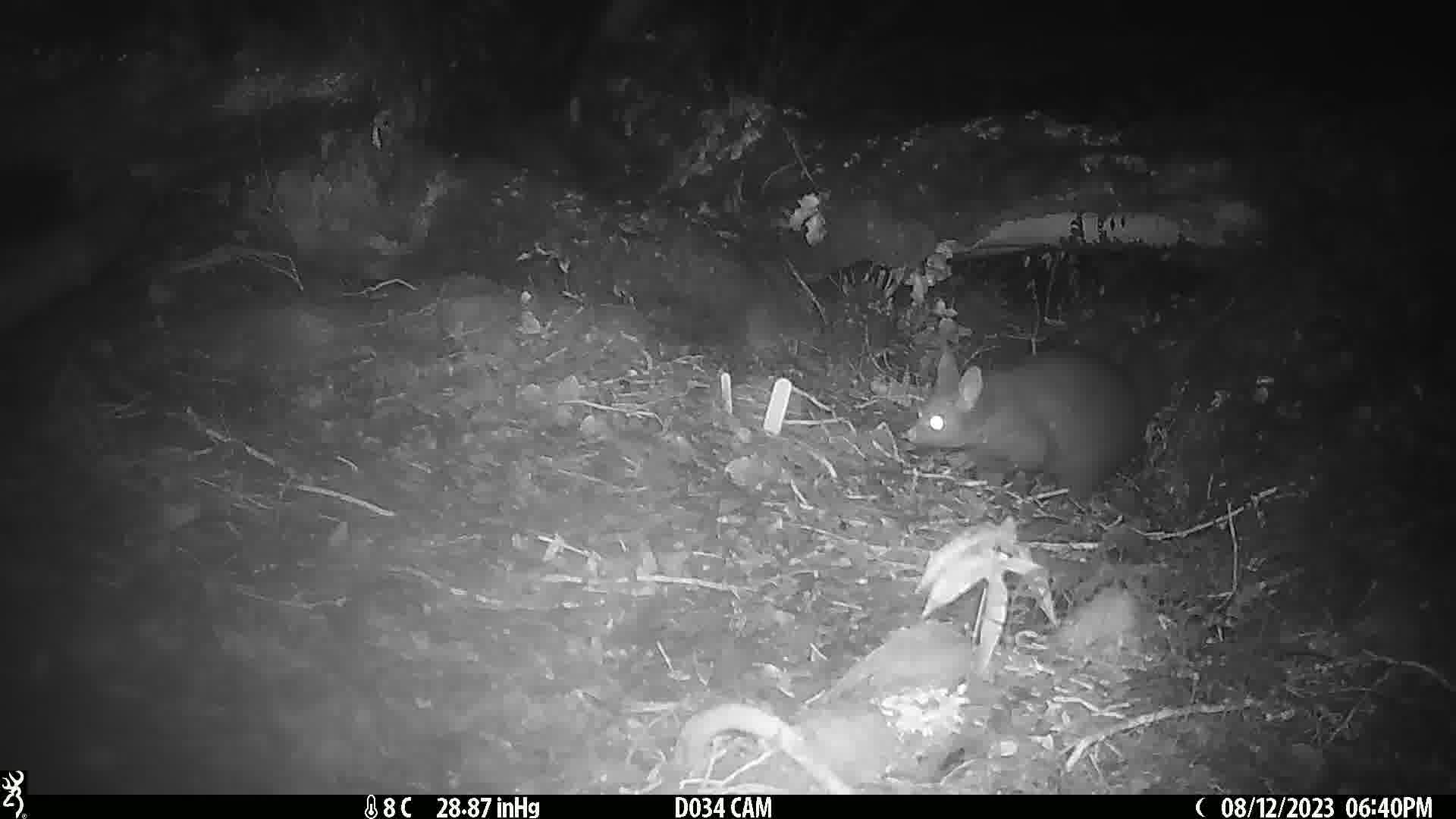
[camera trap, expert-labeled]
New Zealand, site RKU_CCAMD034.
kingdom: Animalia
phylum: Chordata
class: Mammalia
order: Diprotodontia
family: Phalangeridae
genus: Trichosurus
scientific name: Trichosurus vulpecula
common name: common brushtail possum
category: possum